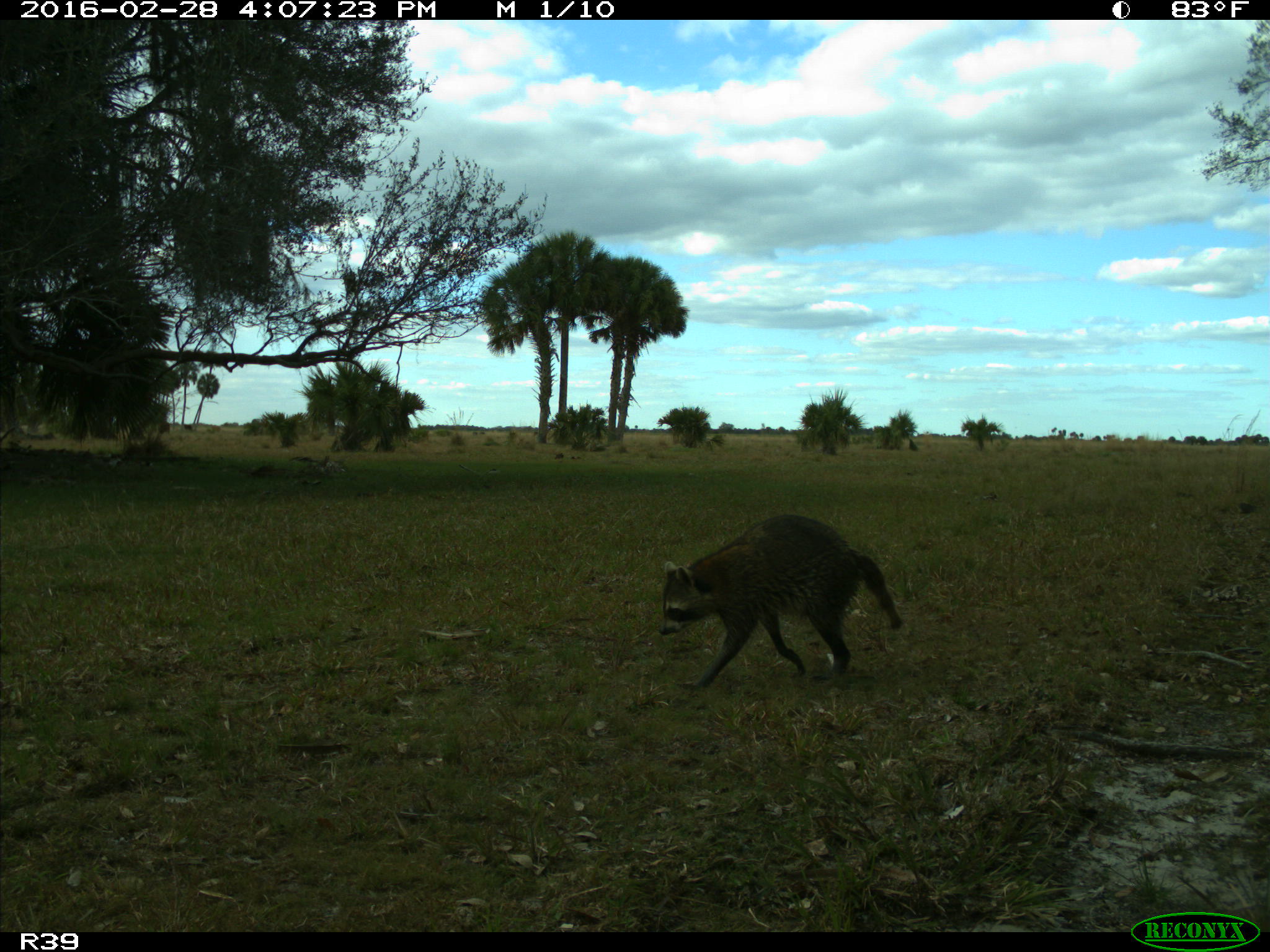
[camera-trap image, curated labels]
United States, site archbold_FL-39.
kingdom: Animalia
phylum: Chordata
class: Mammalia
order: Carnivora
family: Procyonidae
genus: Procyon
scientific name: Procyon lotor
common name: common raccoon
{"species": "Procyon lotor (common raccoon)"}